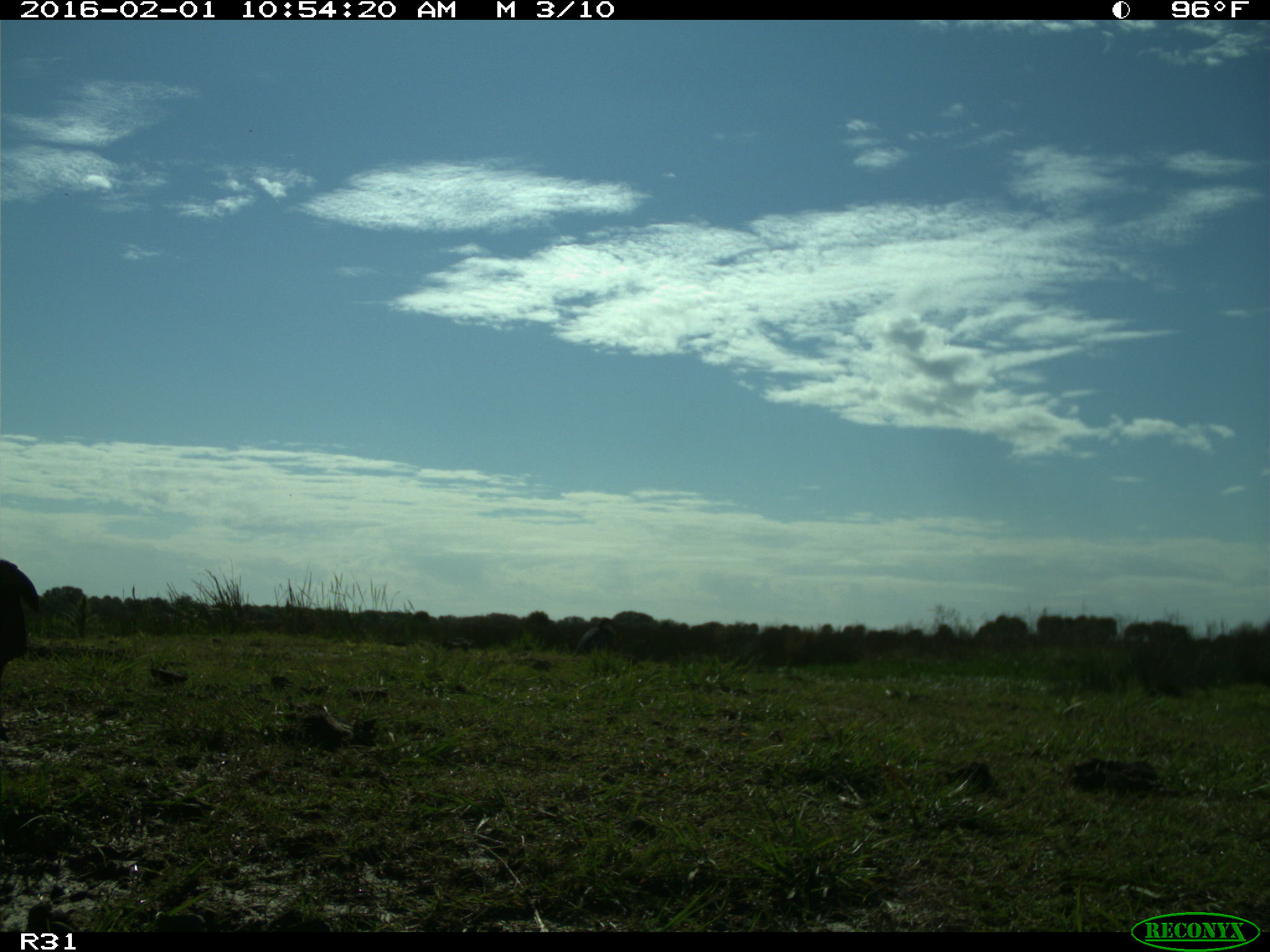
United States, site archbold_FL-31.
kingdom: Animalia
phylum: Chordata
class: Aves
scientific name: Aves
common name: birds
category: unidentified bird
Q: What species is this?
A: Unidentified bird (birds) (Aves).